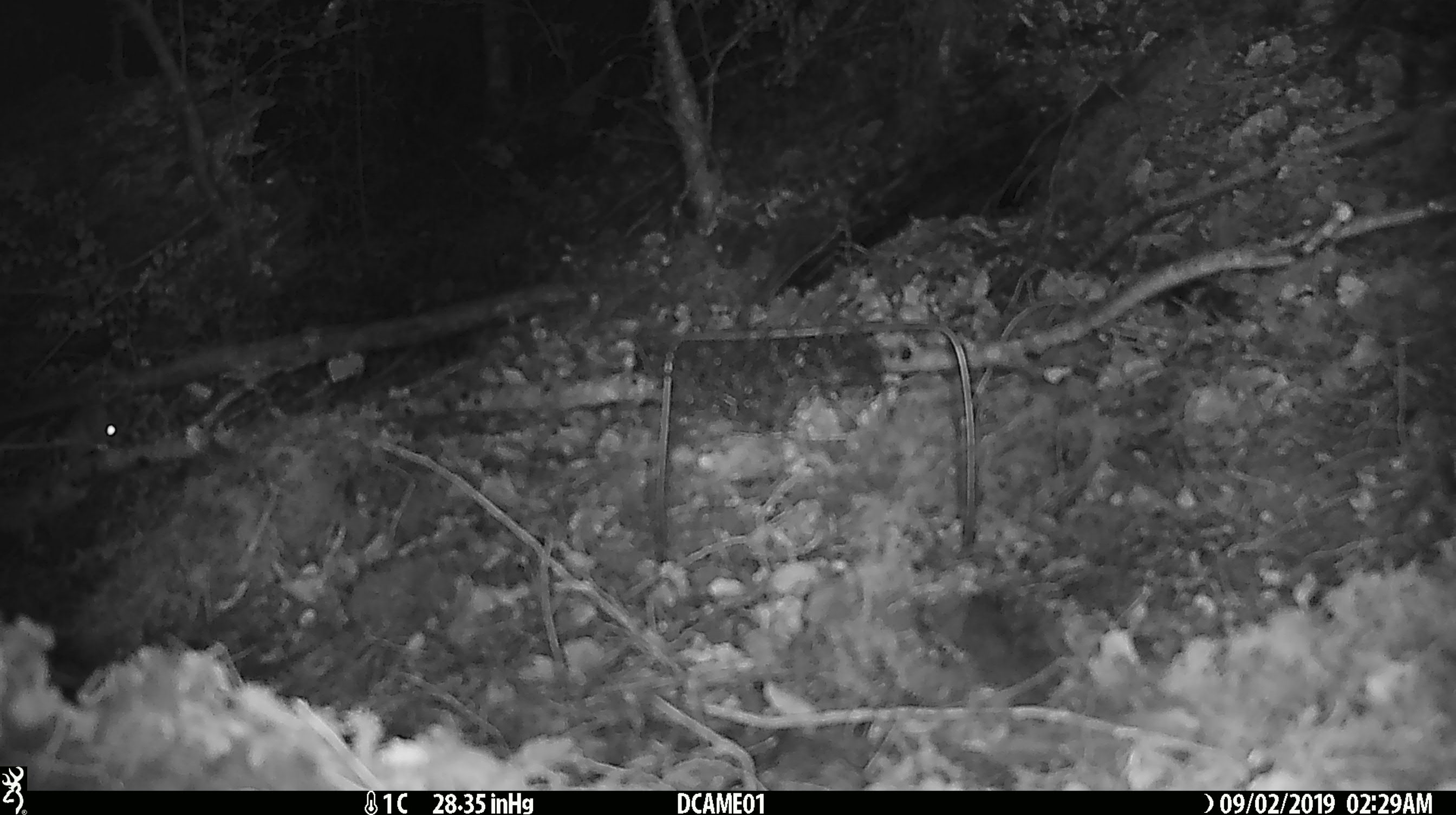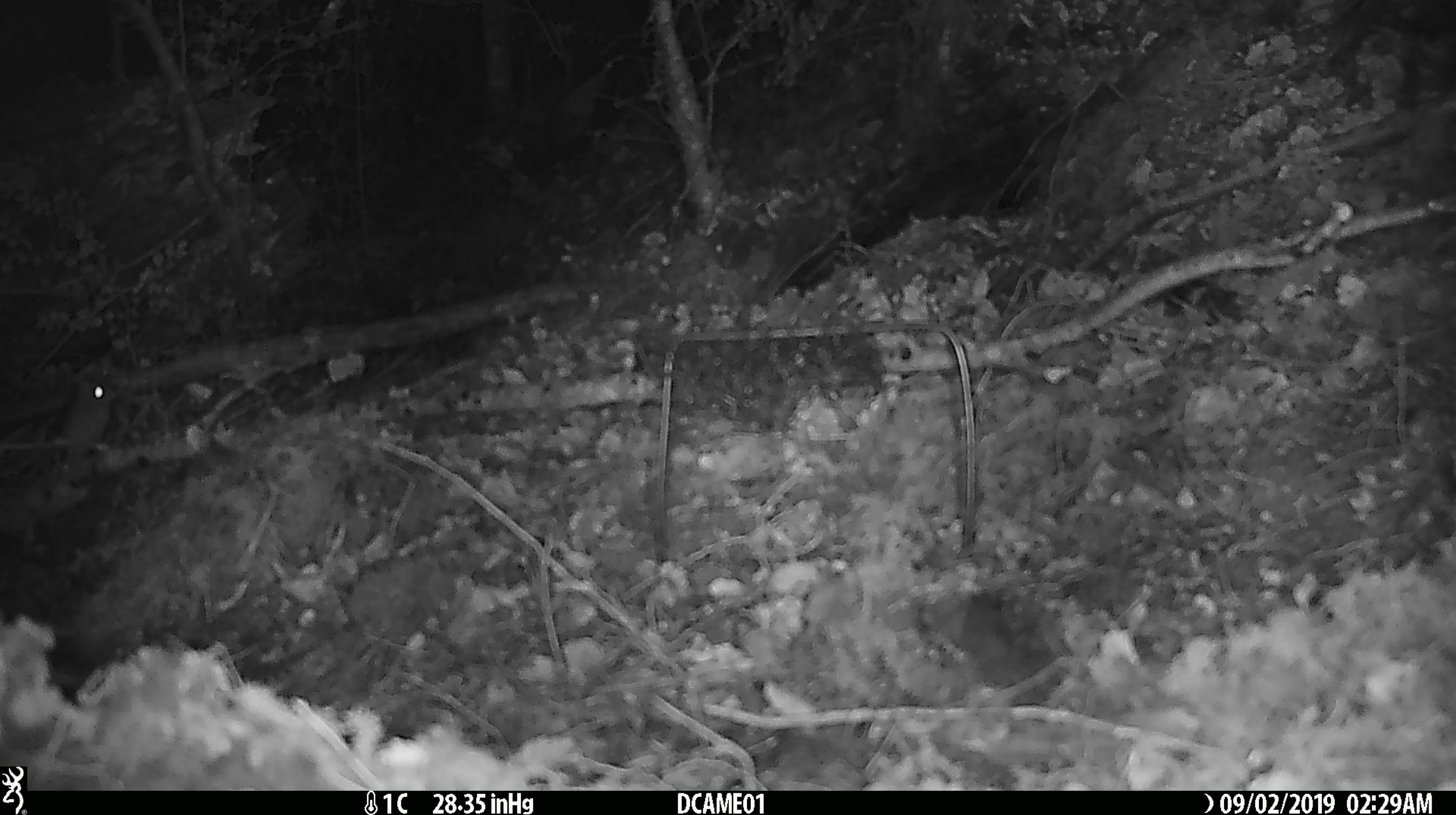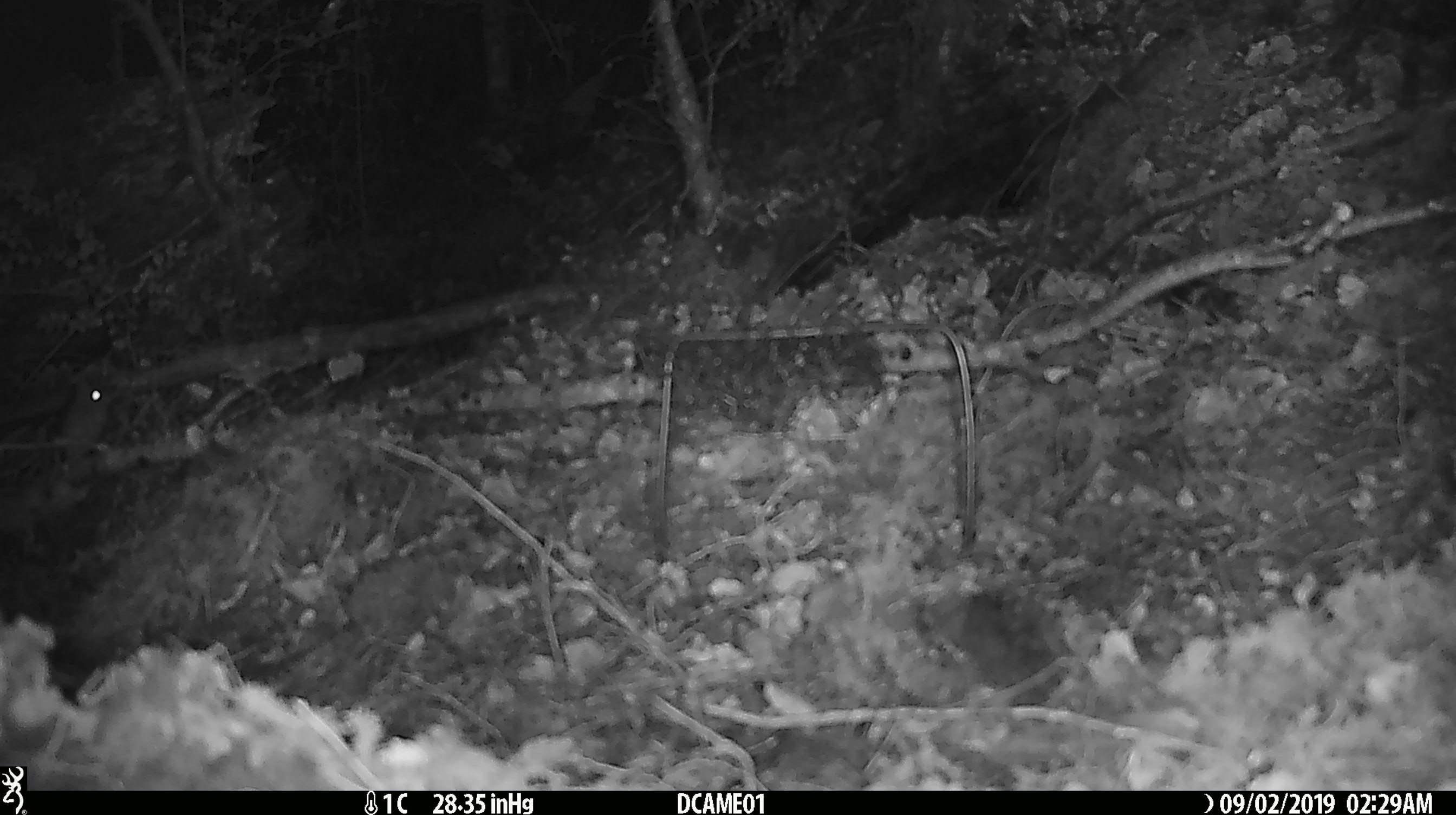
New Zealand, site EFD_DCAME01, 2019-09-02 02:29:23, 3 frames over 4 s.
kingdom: Animalia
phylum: Chordata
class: Mammalia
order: Rodentia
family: Muridae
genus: Mus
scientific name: Mus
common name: mouse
Mouse (Mus).